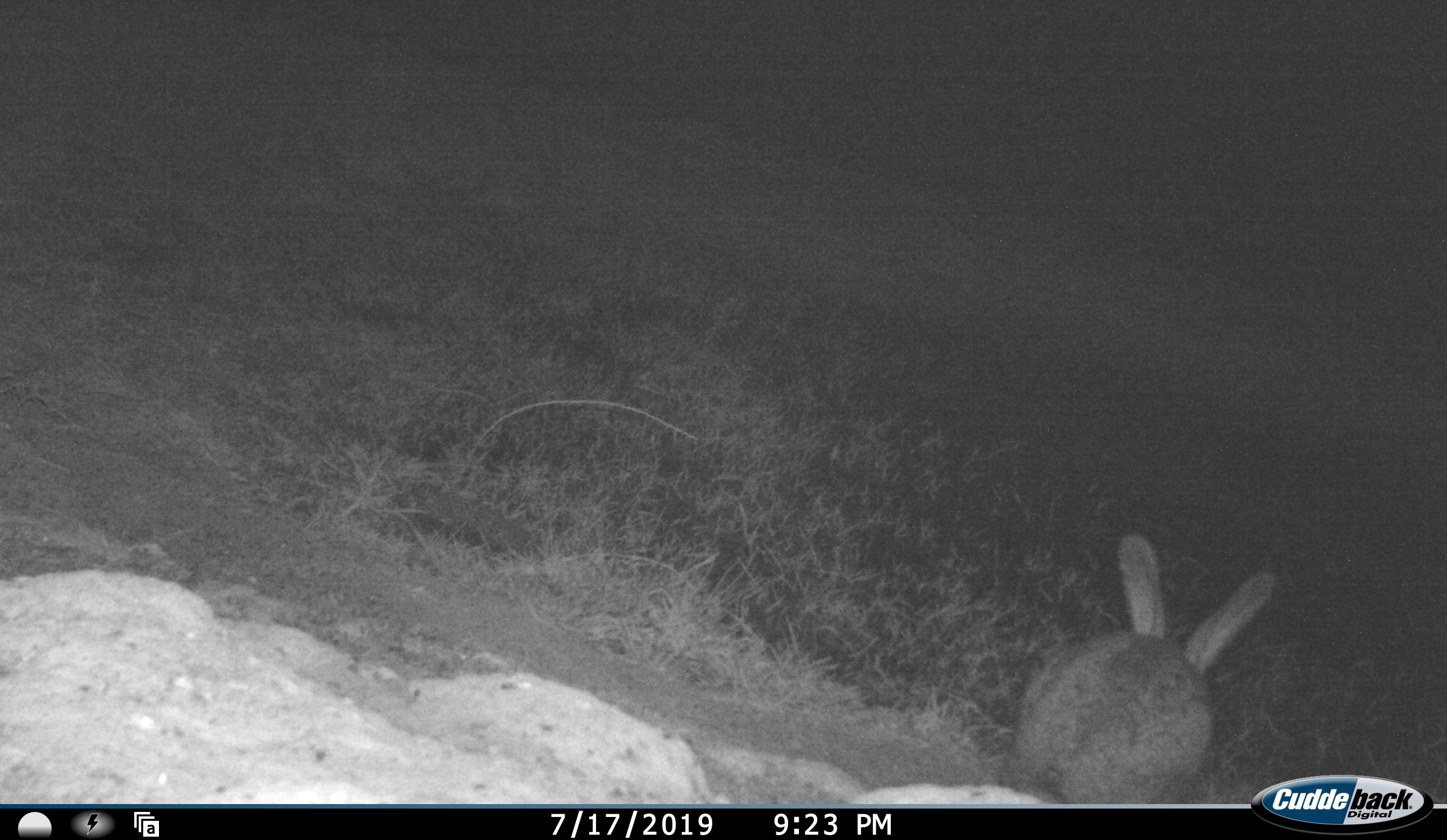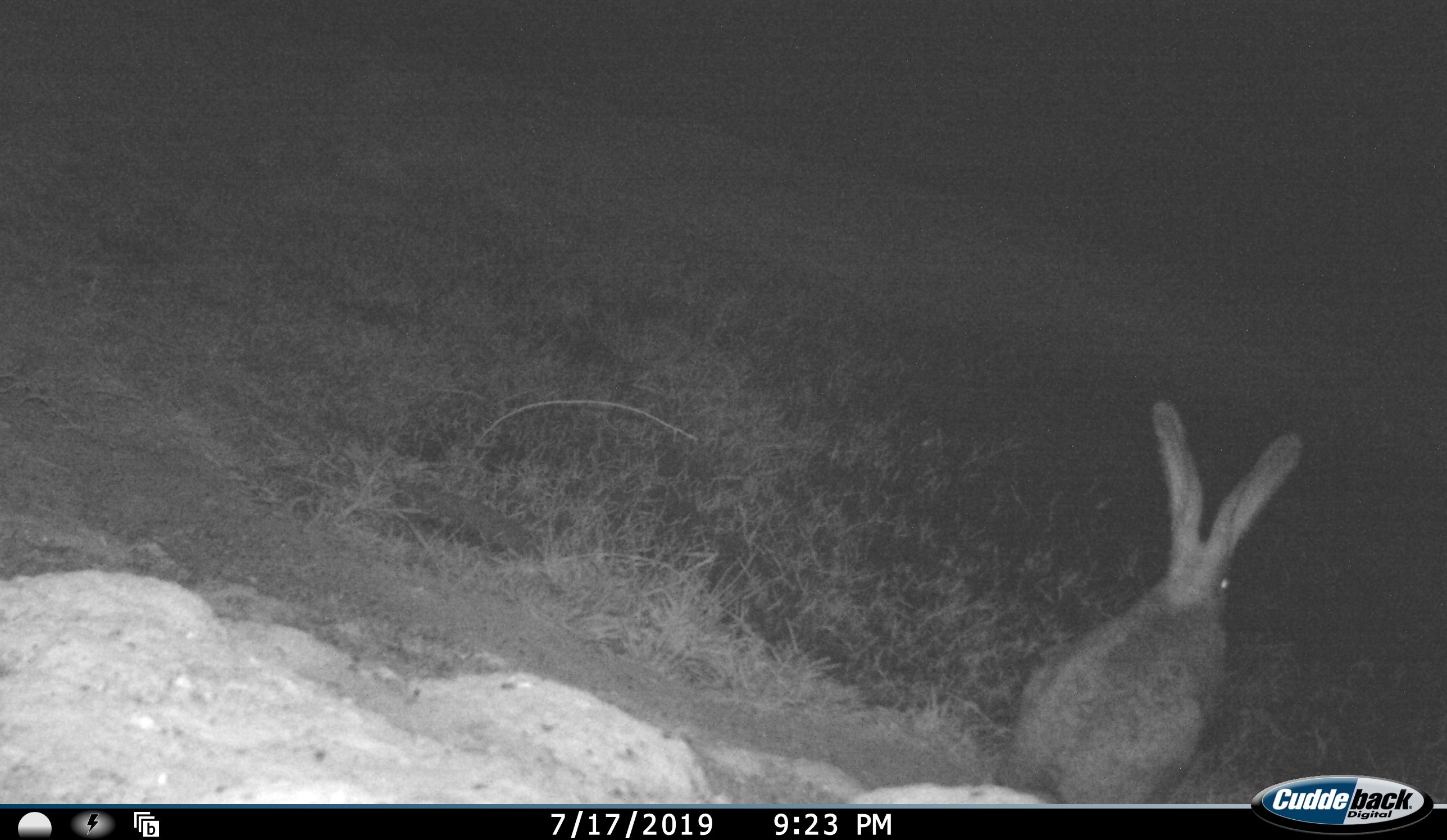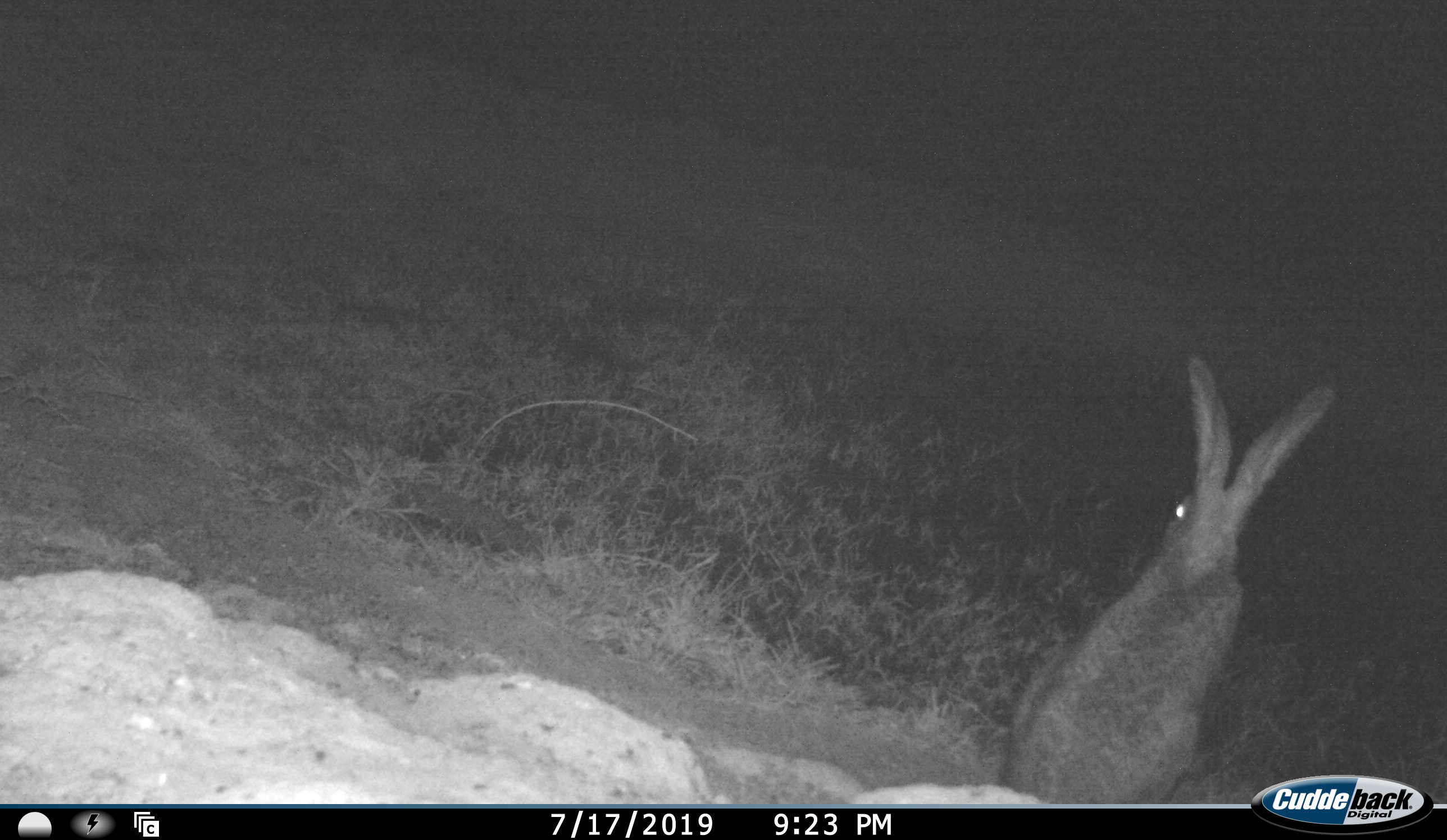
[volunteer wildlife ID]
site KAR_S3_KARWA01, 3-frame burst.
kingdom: Animalia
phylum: Chordata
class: Mammalia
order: Lagomorpha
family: Leporidae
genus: Lepus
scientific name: Lepus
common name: hare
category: hareunknown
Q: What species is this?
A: Hareunknown (hare) (Lepus).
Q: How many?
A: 1.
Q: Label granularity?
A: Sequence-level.